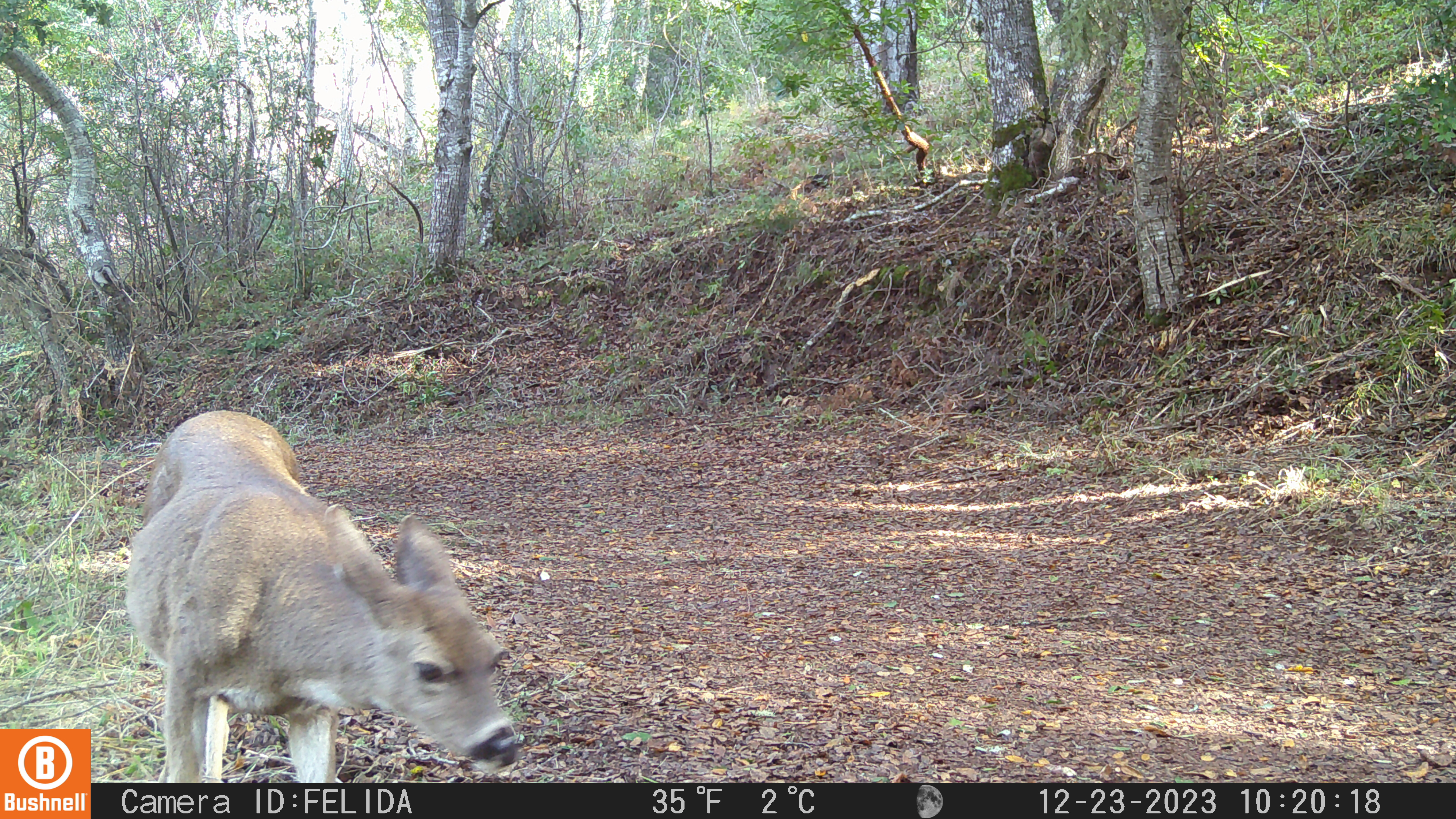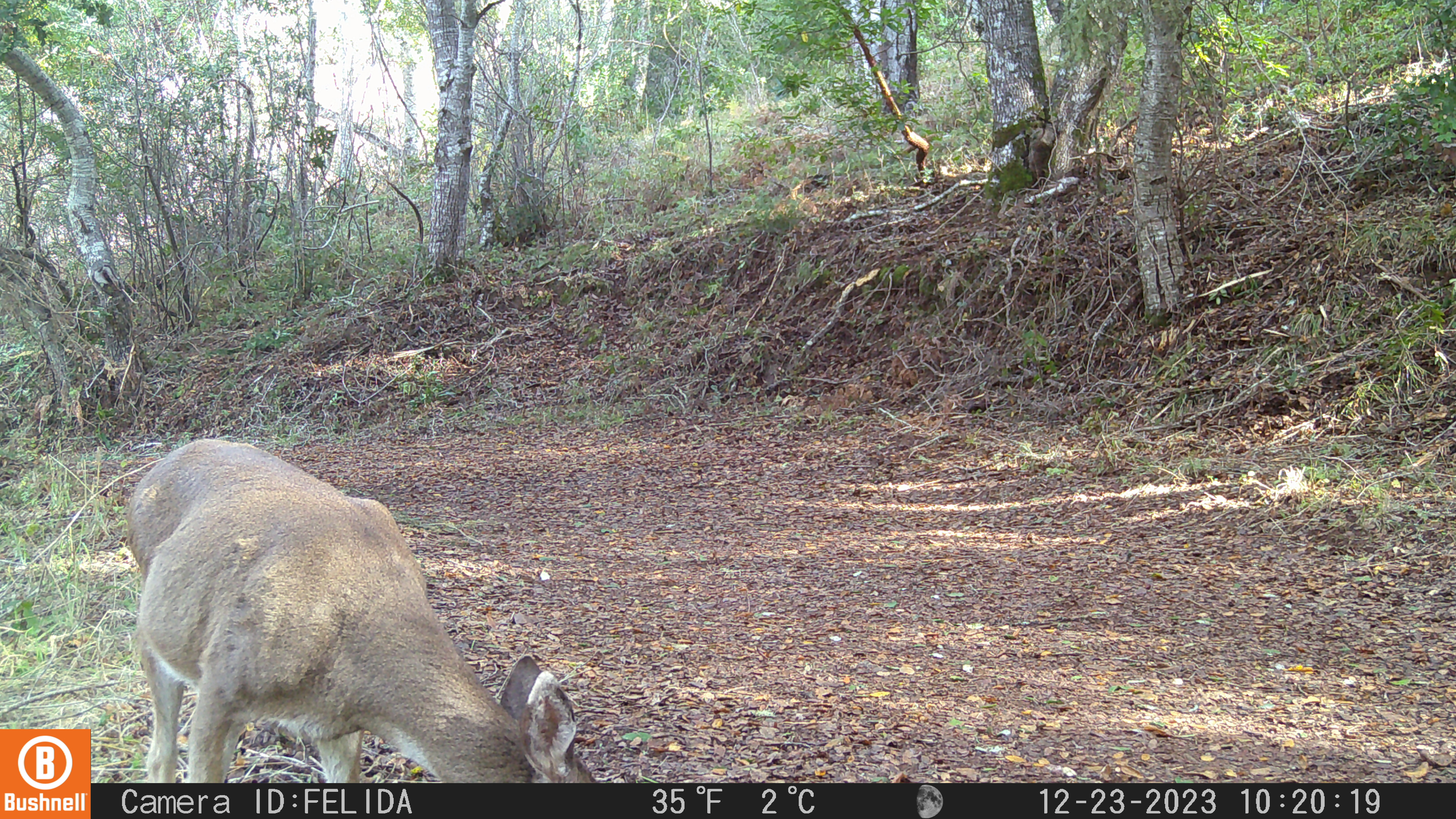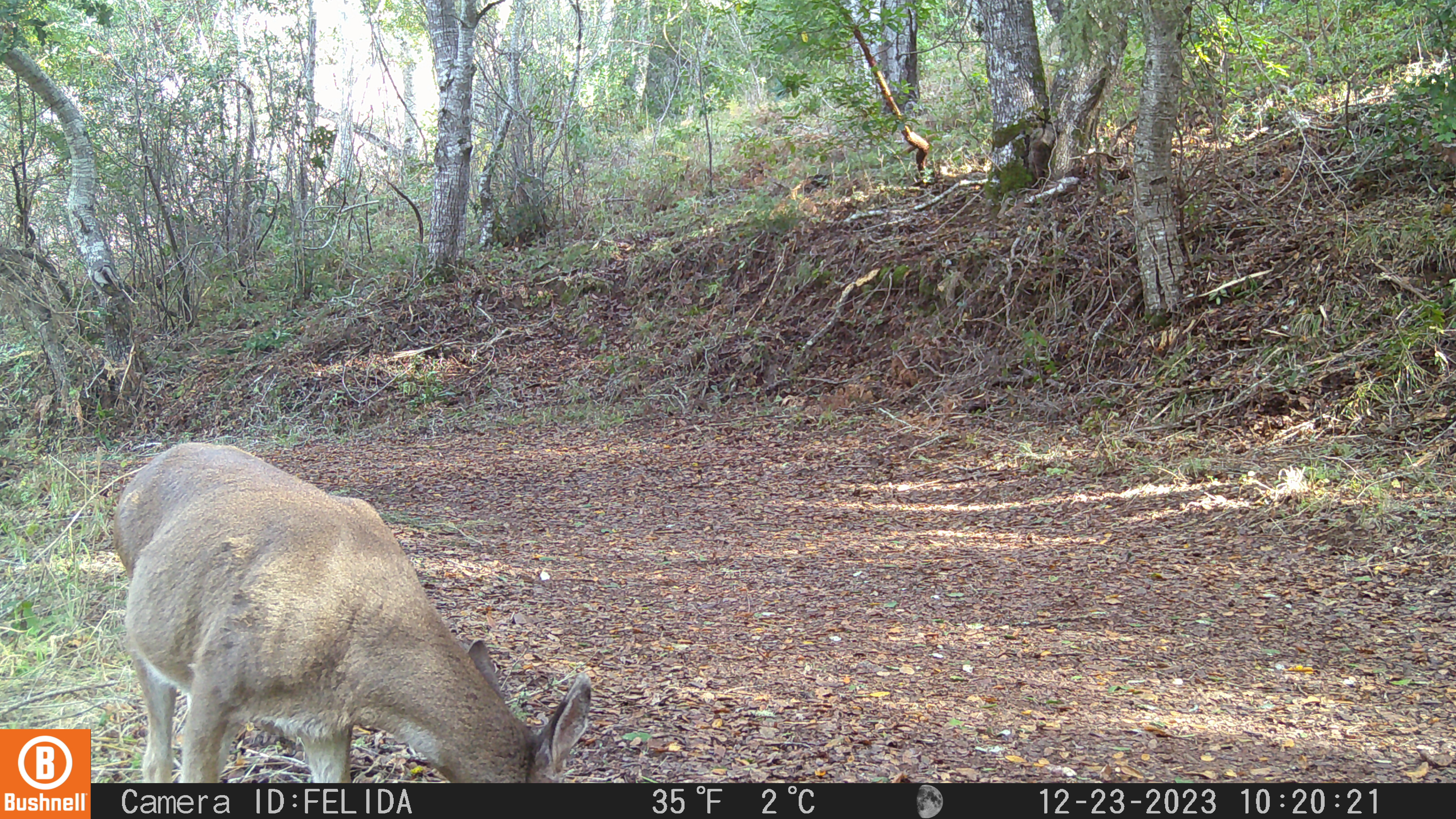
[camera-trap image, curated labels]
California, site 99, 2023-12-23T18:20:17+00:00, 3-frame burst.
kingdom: Animalia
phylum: Chordata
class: Mammalia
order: Artiodactyla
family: Cervidae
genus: Odocoileus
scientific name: Odocoileus hemionus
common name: mule deer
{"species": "mule deer (Odocoileus hemionus)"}